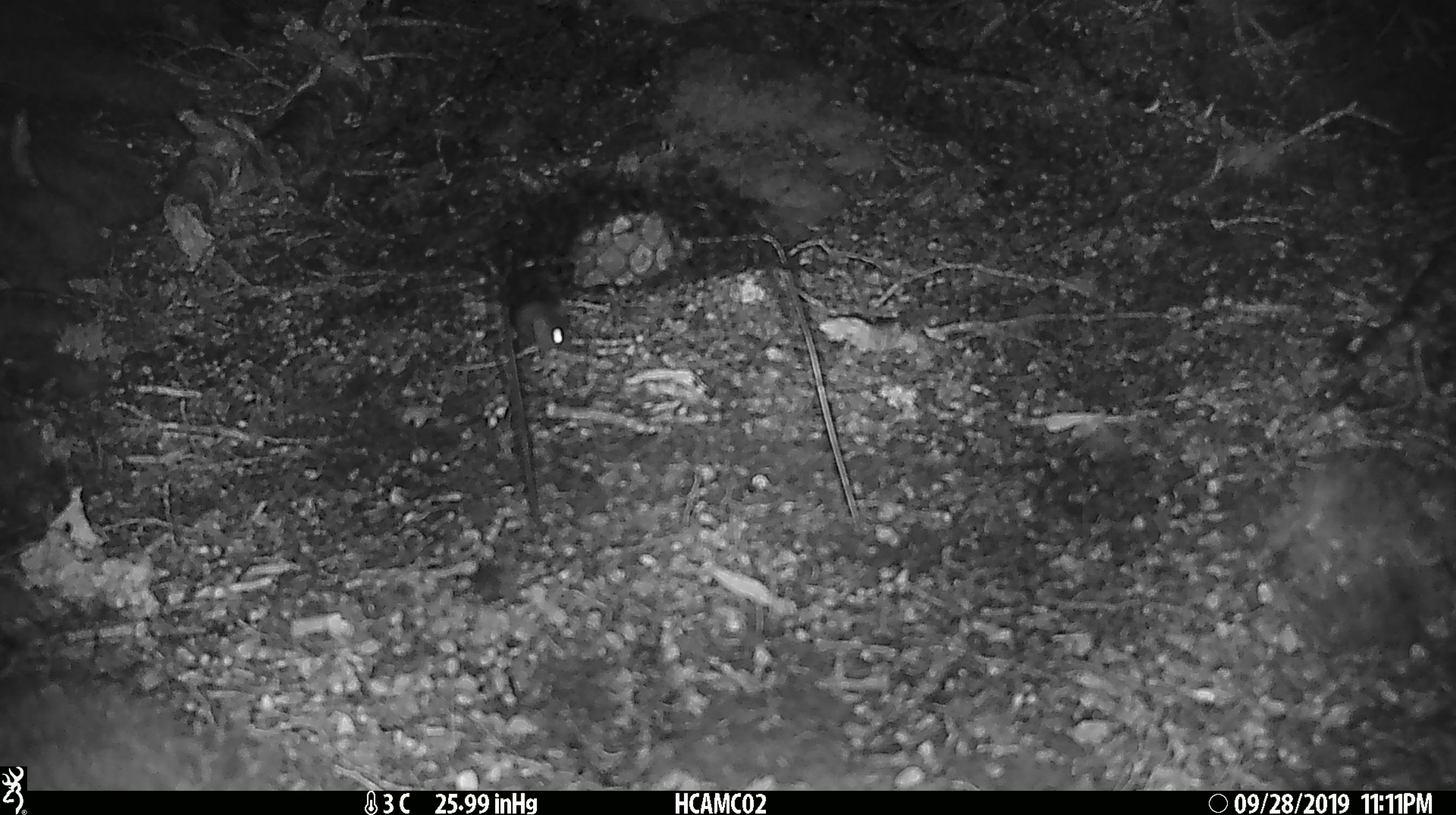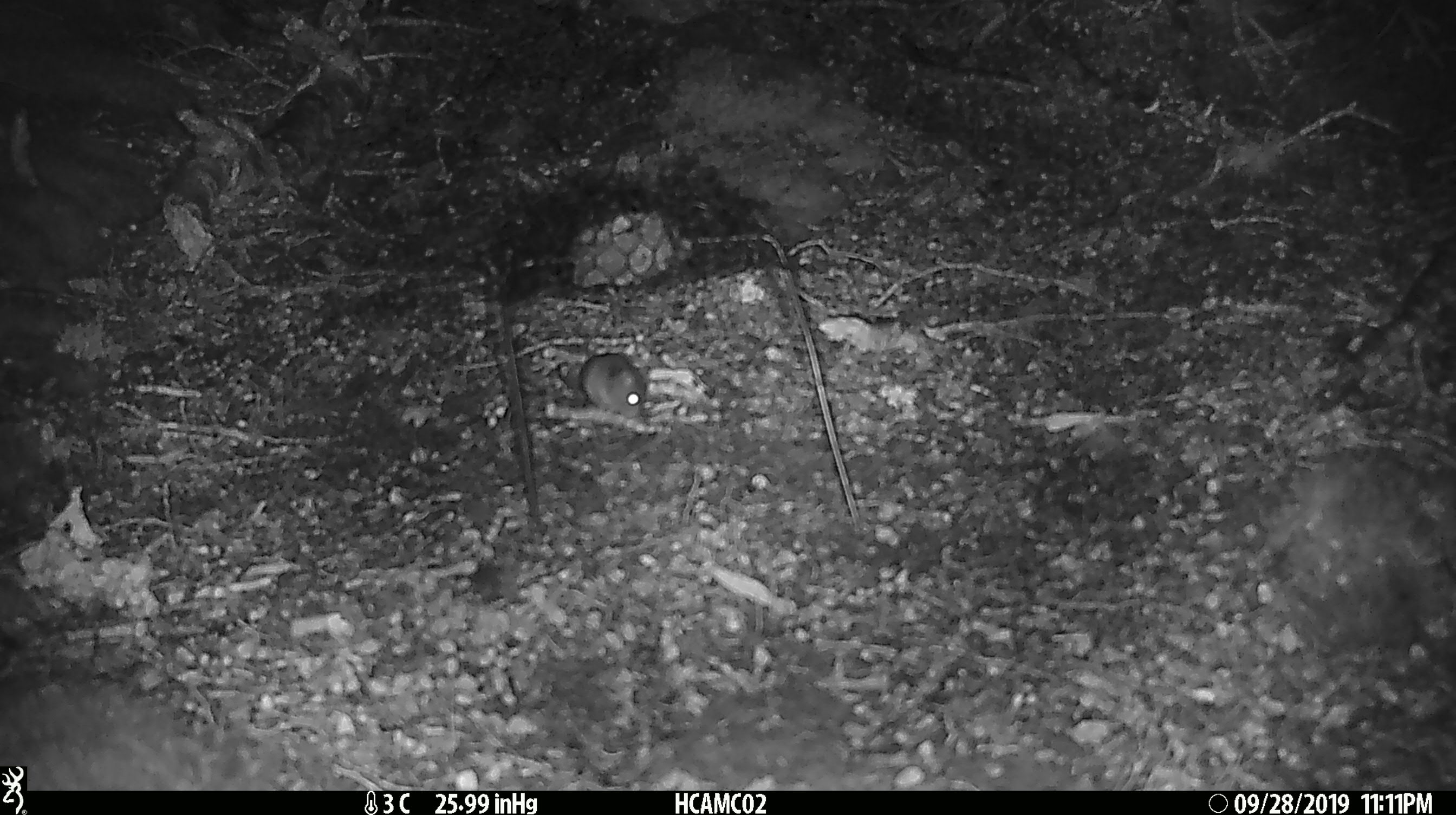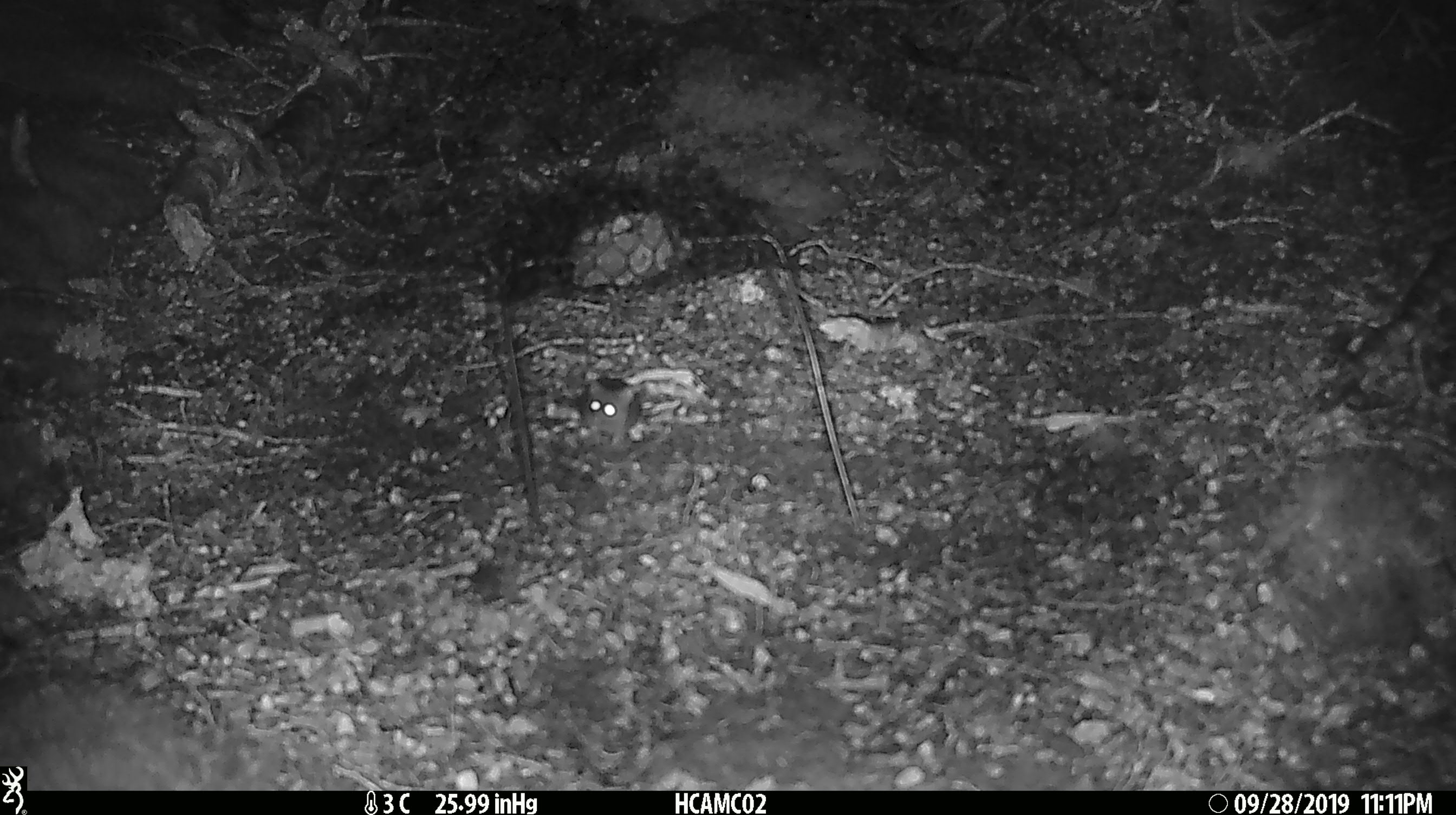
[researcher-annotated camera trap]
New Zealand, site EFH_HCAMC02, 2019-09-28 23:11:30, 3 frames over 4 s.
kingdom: Animalia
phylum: Chordata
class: Mammalia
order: Rodentia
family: Muridae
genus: Mus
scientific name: Mus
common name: mouse